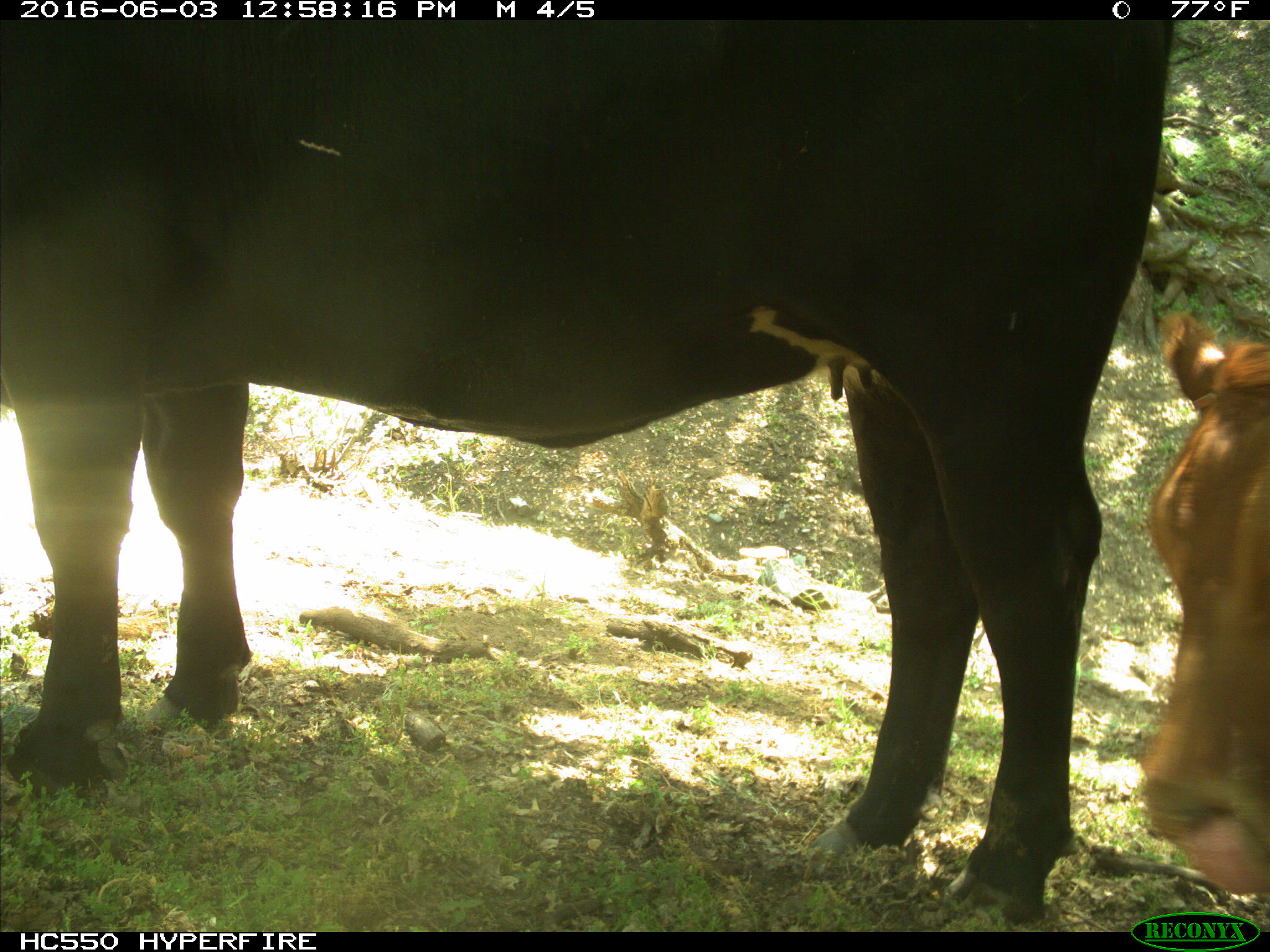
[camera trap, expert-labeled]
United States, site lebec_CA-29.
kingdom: Animalia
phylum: Chordata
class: Mammalia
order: Artiodactyla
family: Bovidae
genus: Bos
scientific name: Bos taurus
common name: domestic cow